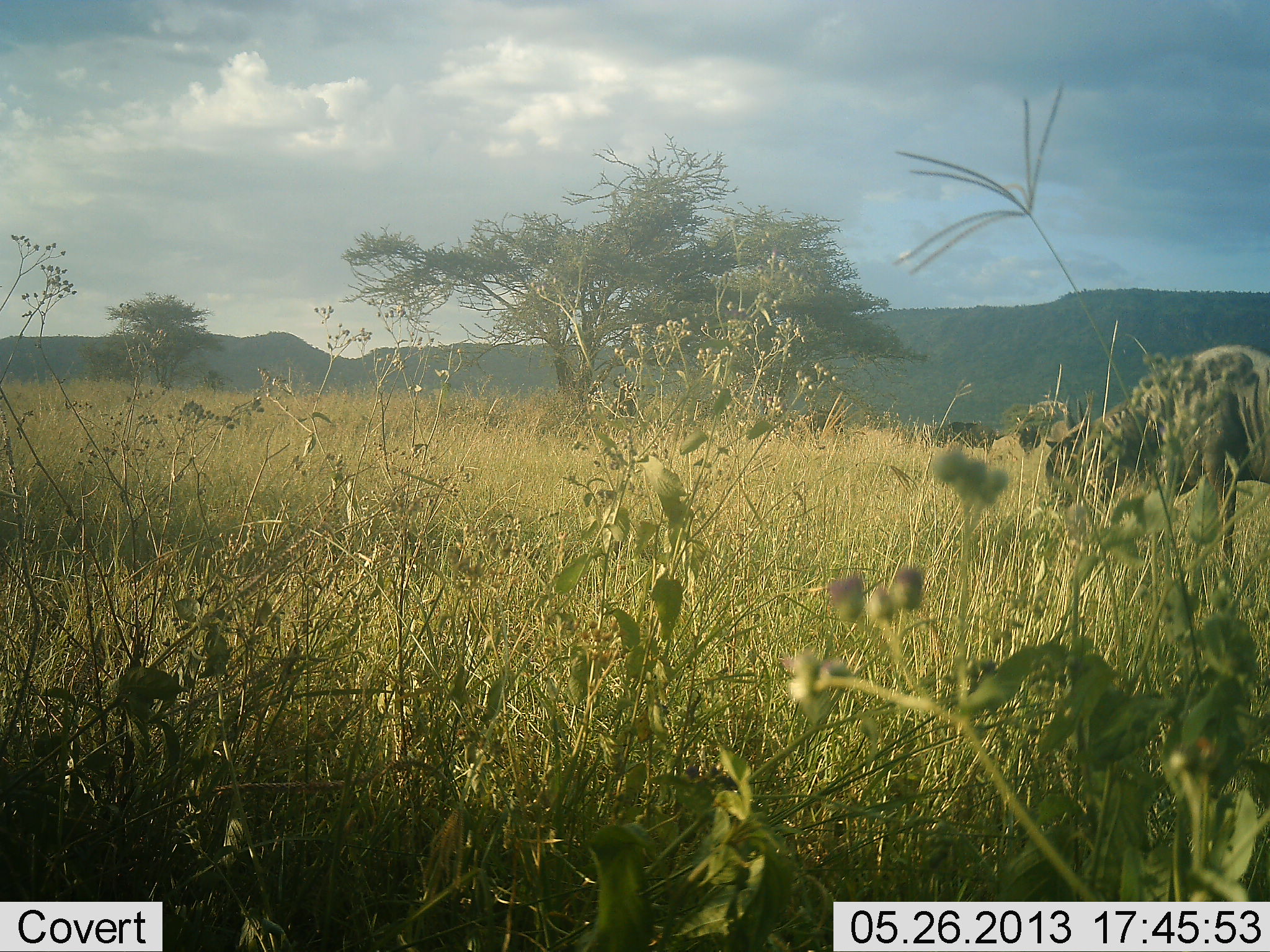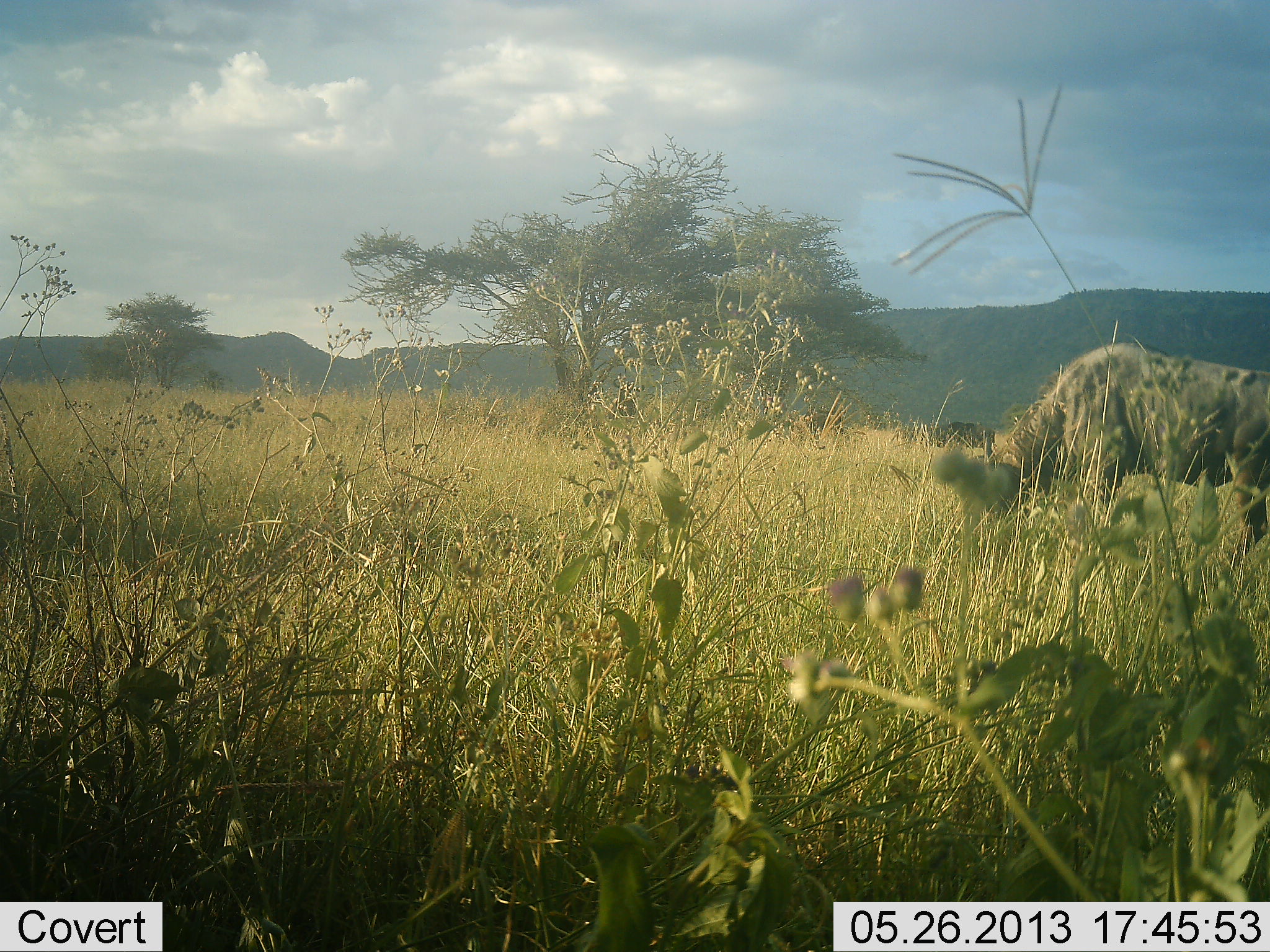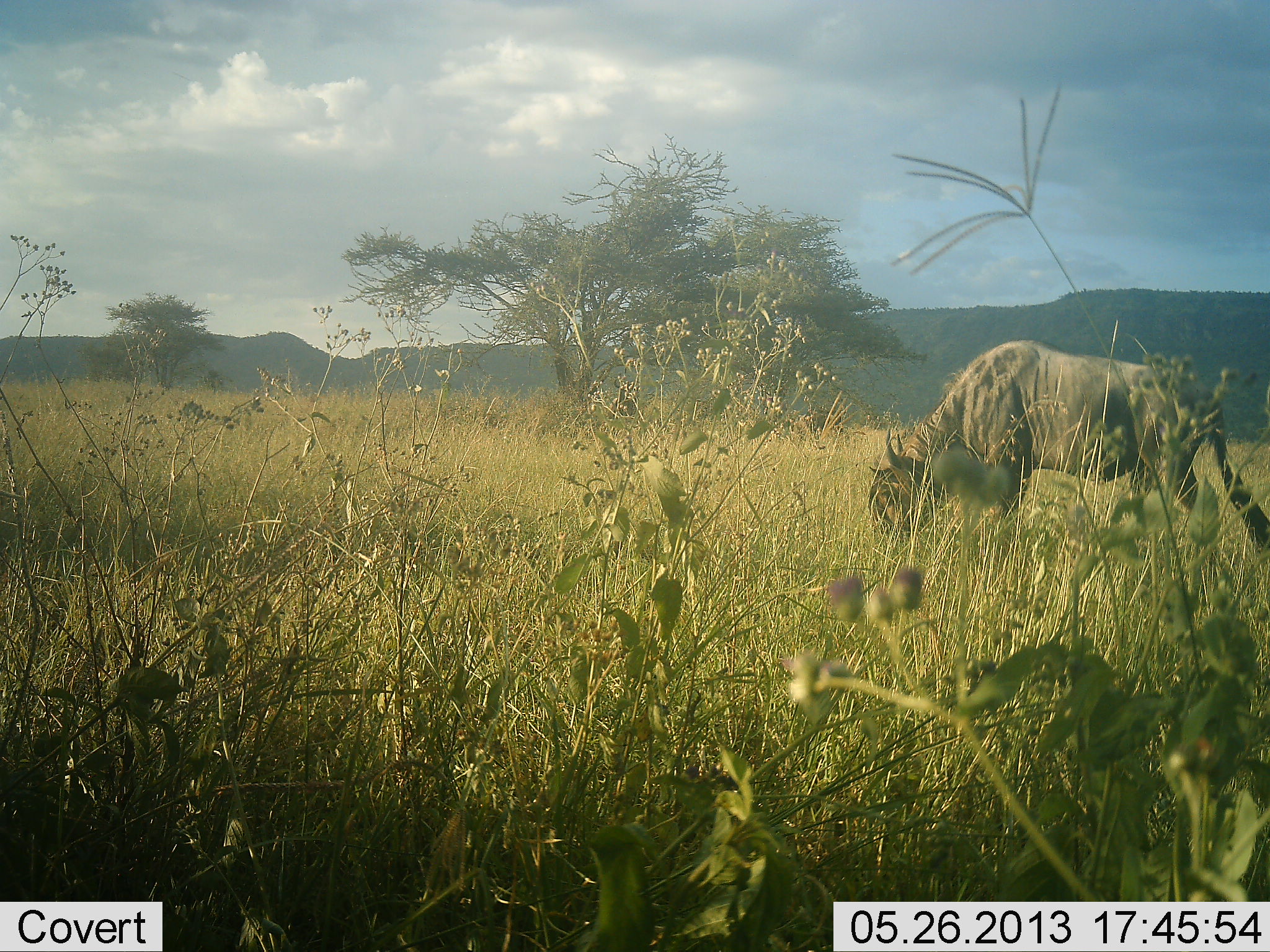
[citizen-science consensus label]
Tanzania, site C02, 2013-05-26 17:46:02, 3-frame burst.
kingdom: Animalia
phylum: Chordata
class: Mammalia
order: Artiodactyla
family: Bovidae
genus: Connochaetes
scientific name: Connochaetes taurinus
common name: blue wildebeest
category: wildebeest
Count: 1.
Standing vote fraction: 18%.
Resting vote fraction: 0%.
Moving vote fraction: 71%.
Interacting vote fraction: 0%.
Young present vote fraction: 0%.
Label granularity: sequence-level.